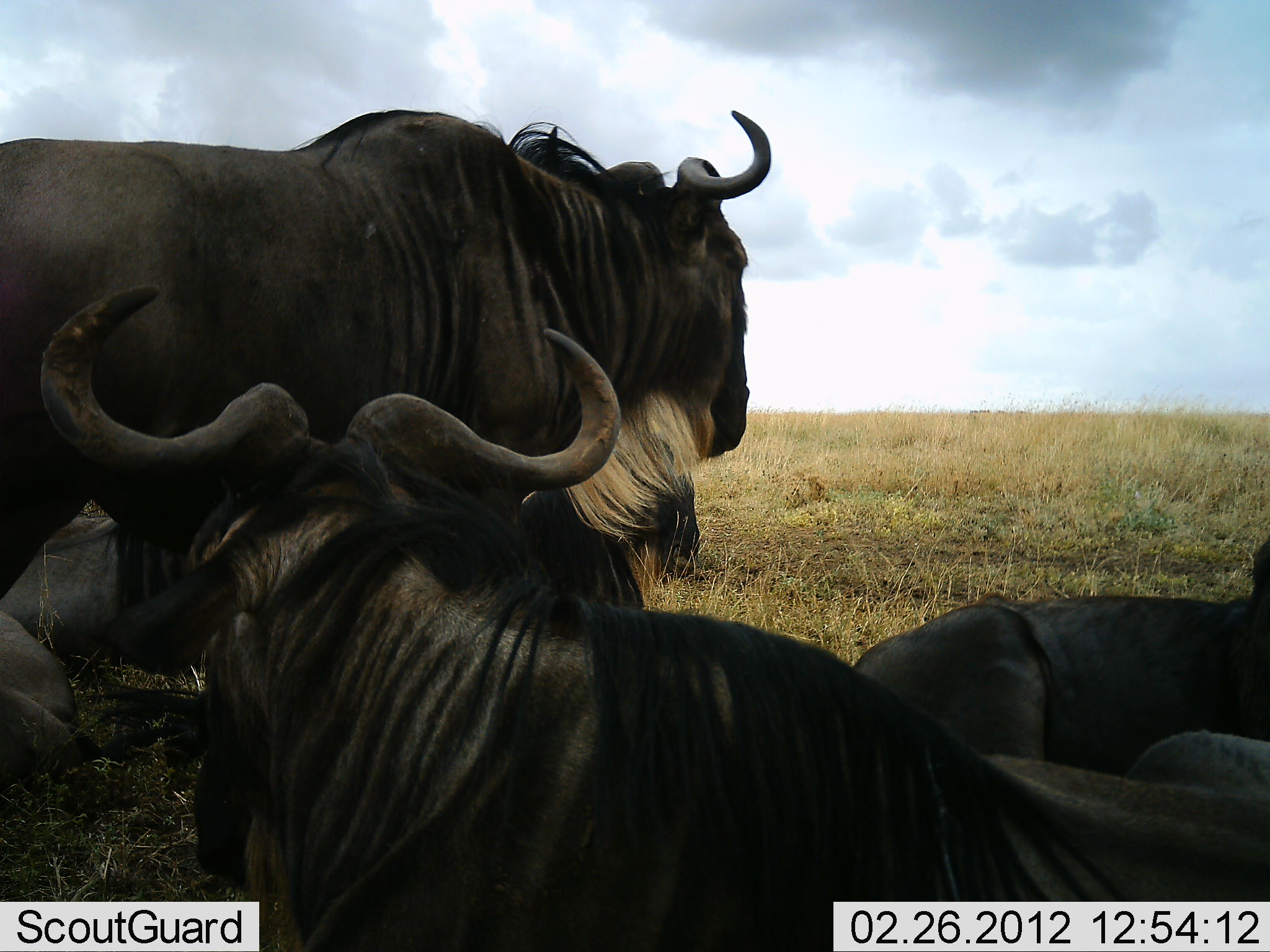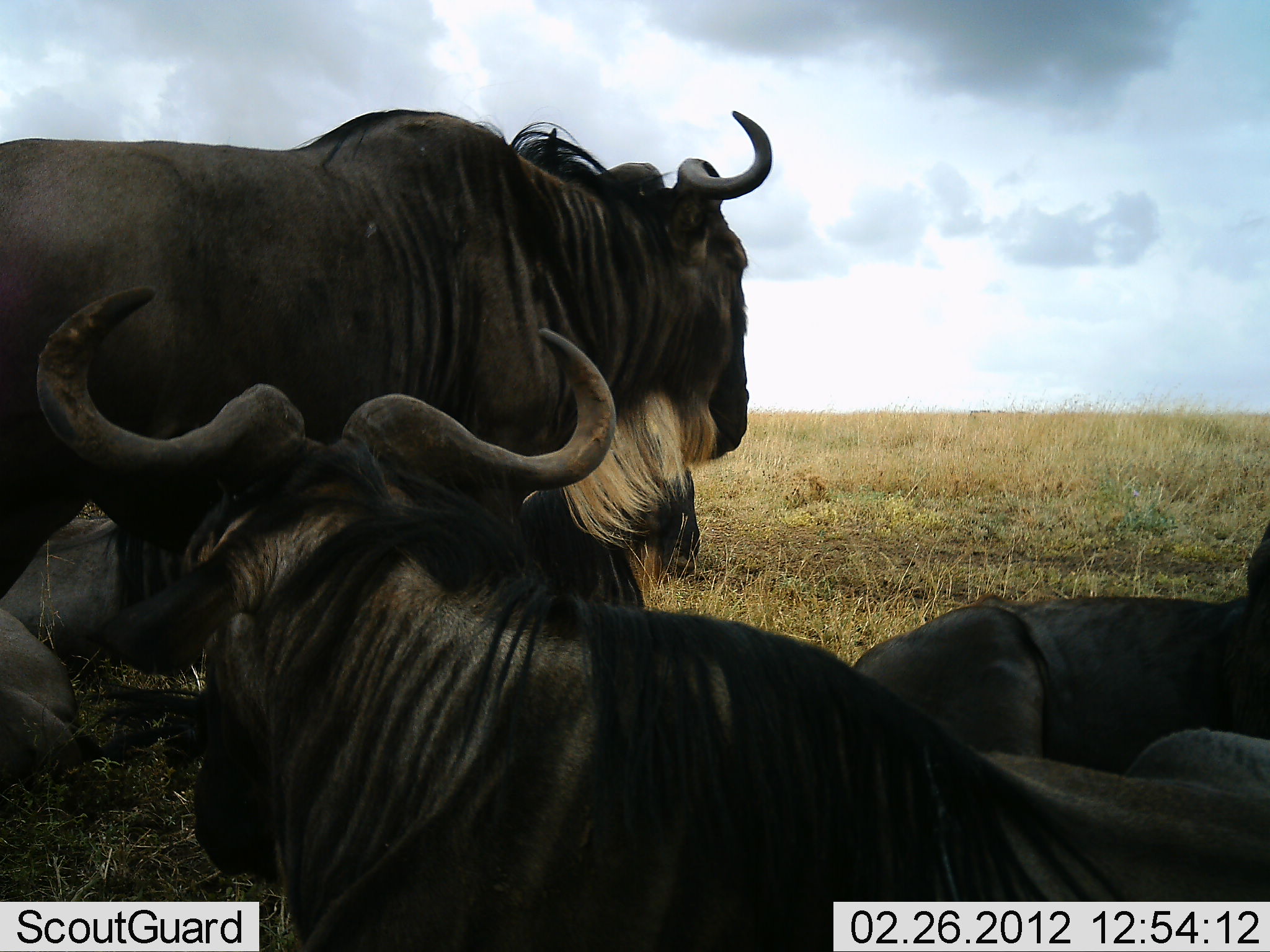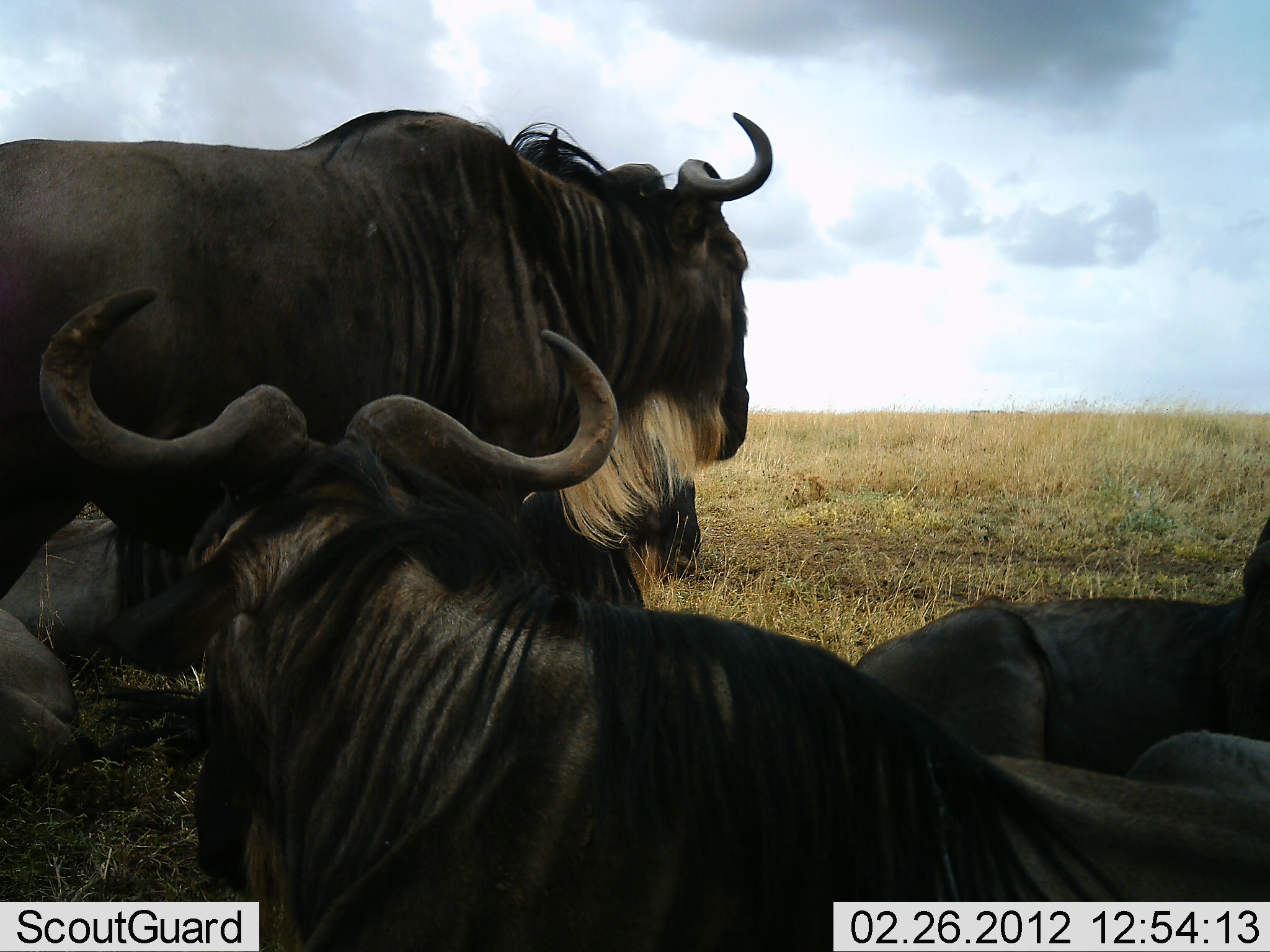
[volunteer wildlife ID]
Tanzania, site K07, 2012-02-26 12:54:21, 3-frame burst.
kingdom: Animalia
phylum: Chordata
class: Mammalia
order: Artiodactyla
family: Bovidae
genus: Connochaetes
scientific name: Connochaetes taurinus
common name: blue wildebeest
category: wildebeest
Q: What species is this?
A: Wildebeest (blue wildebeest) (Connochaetes taurinus).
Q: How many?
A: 4.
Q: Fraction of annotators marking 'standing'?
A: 93%.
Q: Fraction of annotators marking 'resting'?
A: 100%.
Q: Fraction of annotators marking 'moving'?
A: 0%.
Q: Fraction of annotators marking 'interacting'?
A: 0%.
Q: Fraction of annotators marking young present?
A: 0%.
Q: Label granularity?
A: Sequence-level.